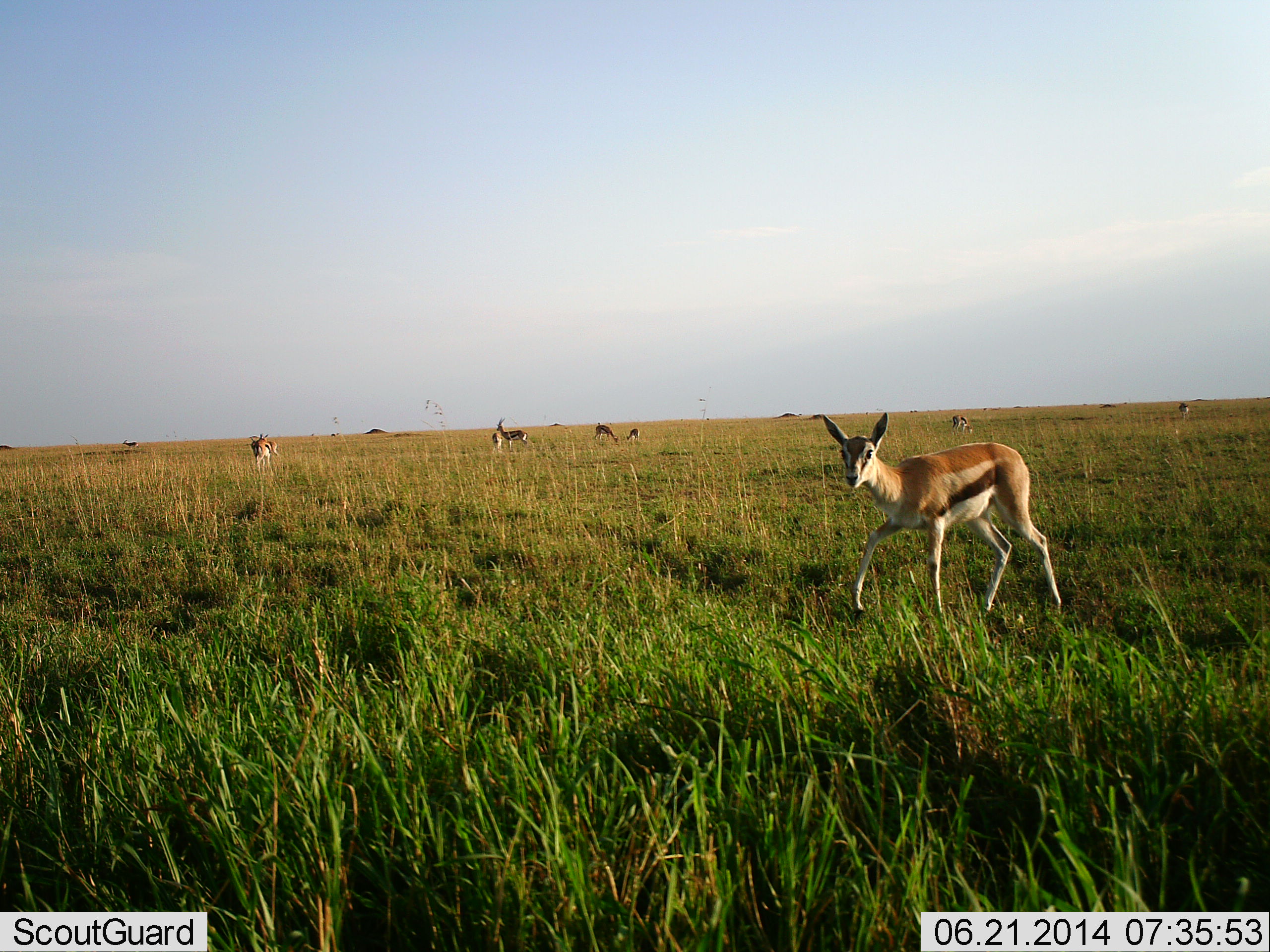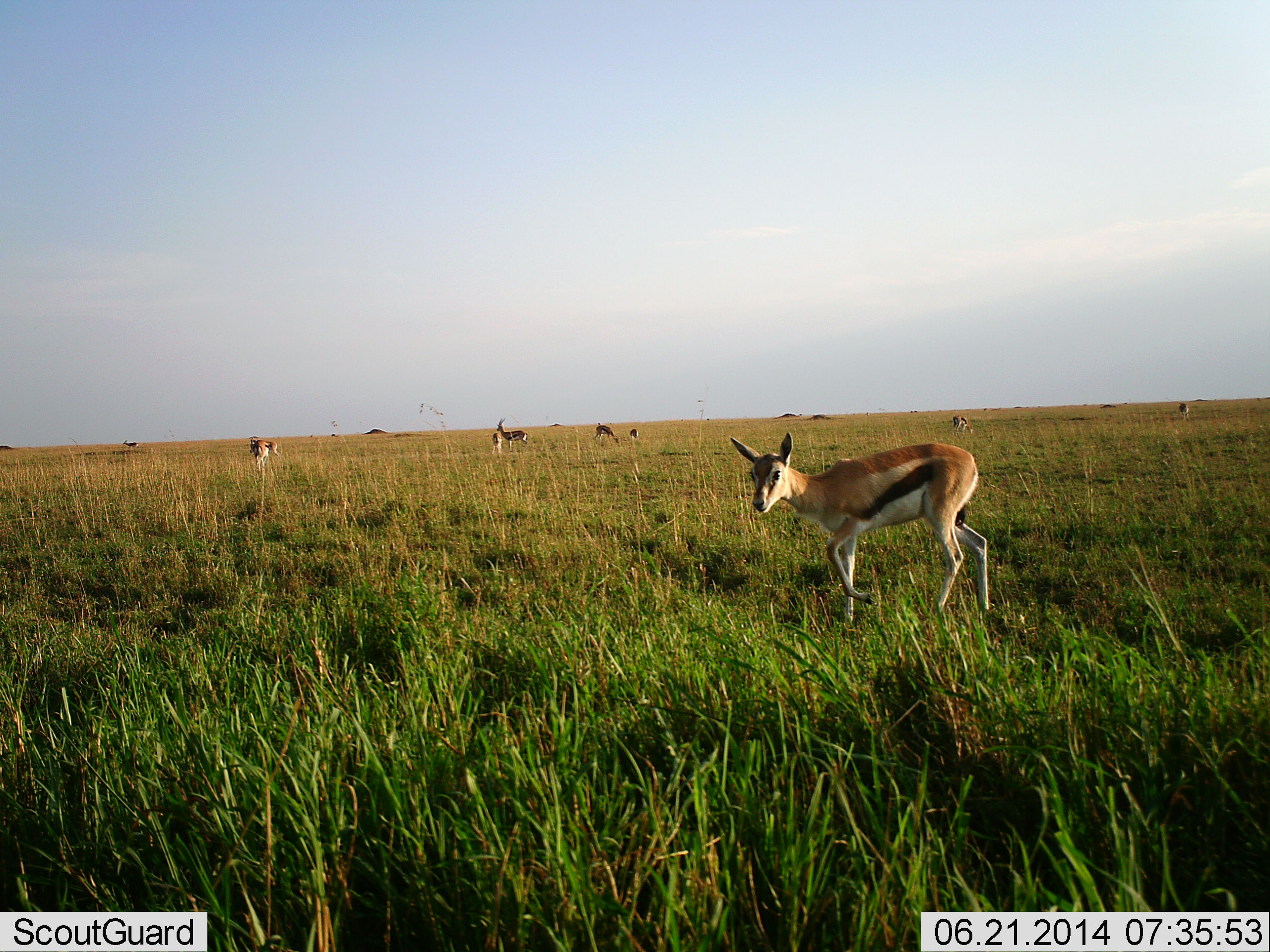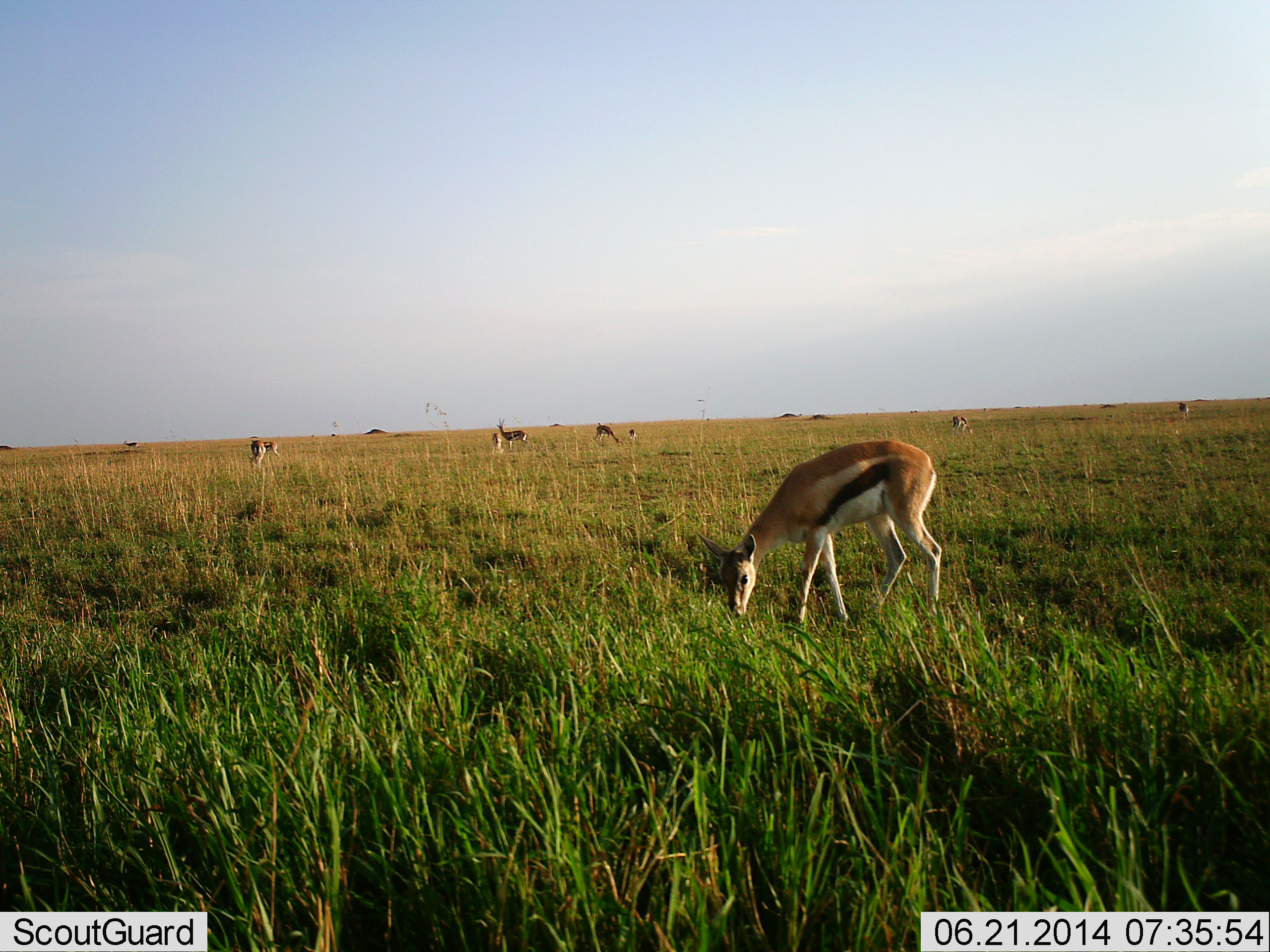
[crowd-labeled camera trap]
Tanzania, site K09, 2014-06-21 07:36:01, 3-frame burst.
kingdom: Animalia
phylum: Chordata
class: Mammalia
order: Artiodactyla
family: Bovidae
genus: Eudorcas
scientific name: Eudorcas thomsonii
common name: thomson's gazelle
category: gazellethomsons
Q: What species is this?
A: Gazellethomsons (thomson's gazelle) (Eudorcas thomsonii).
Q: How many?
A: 8.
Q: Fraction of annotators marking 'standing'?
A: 90%.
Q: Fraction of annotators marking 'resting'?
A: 0%.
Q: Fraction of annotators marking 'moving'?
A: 50%.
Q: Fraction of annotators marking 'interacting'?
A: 0%.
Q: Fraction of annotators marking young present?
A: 10%.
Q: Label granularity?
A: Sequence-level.